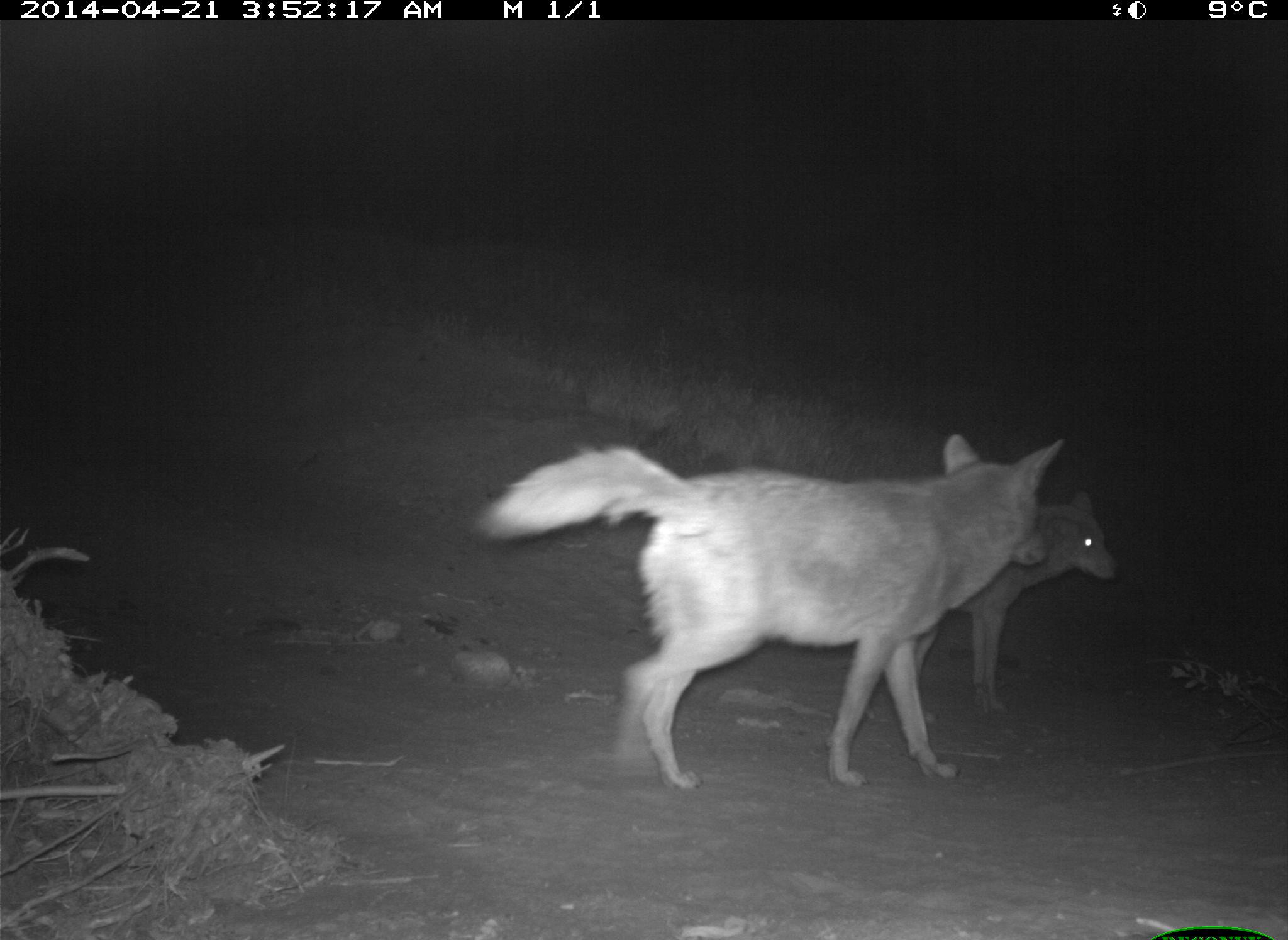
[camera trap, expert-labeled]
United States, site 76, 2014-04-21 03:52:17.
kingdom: Animalia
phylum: Chordata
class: Mammalia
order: Carnivora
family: Canidae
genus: Canis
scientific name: Canis latrans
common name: coyote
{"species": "coyote (Canis latrans)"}